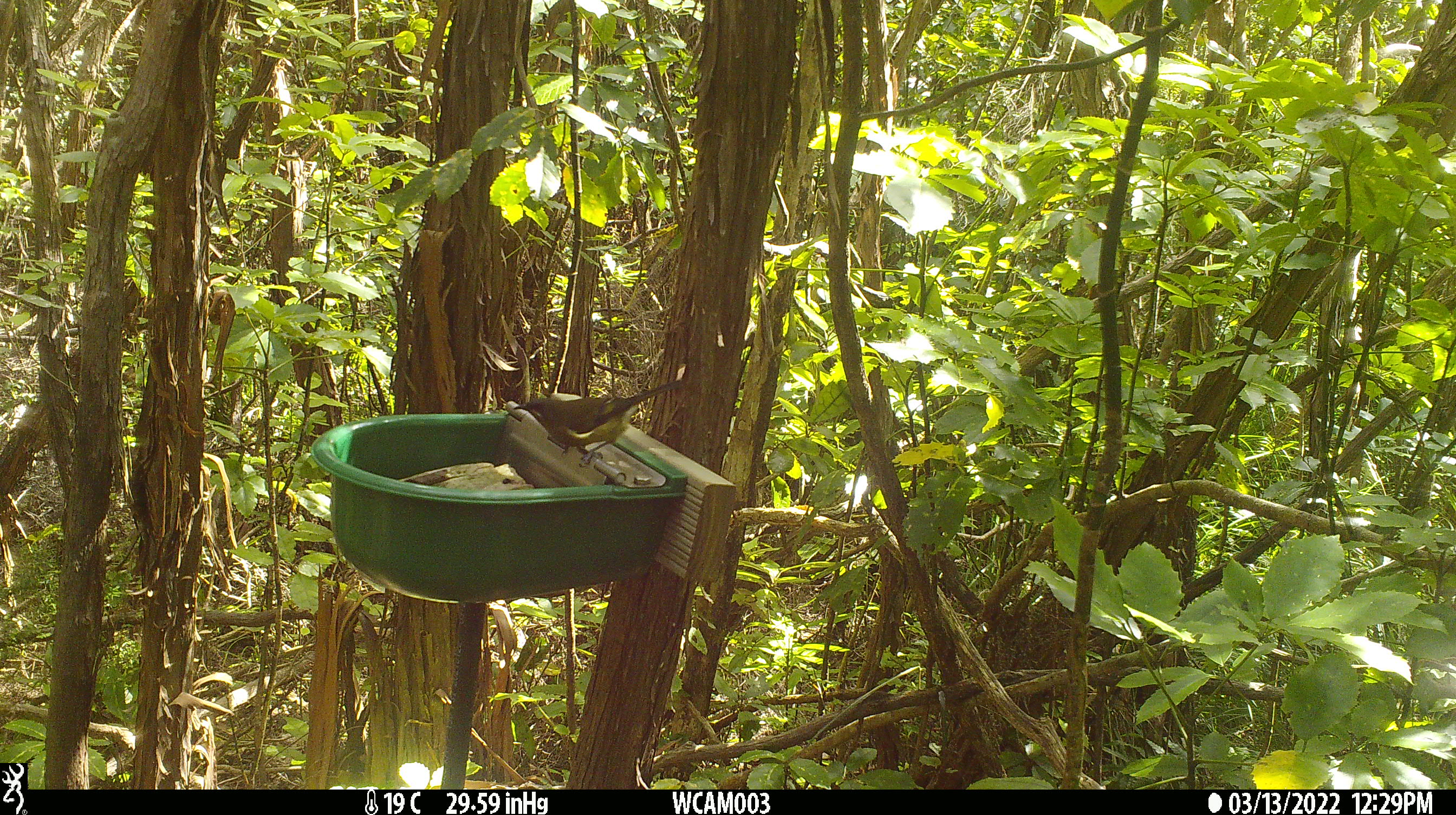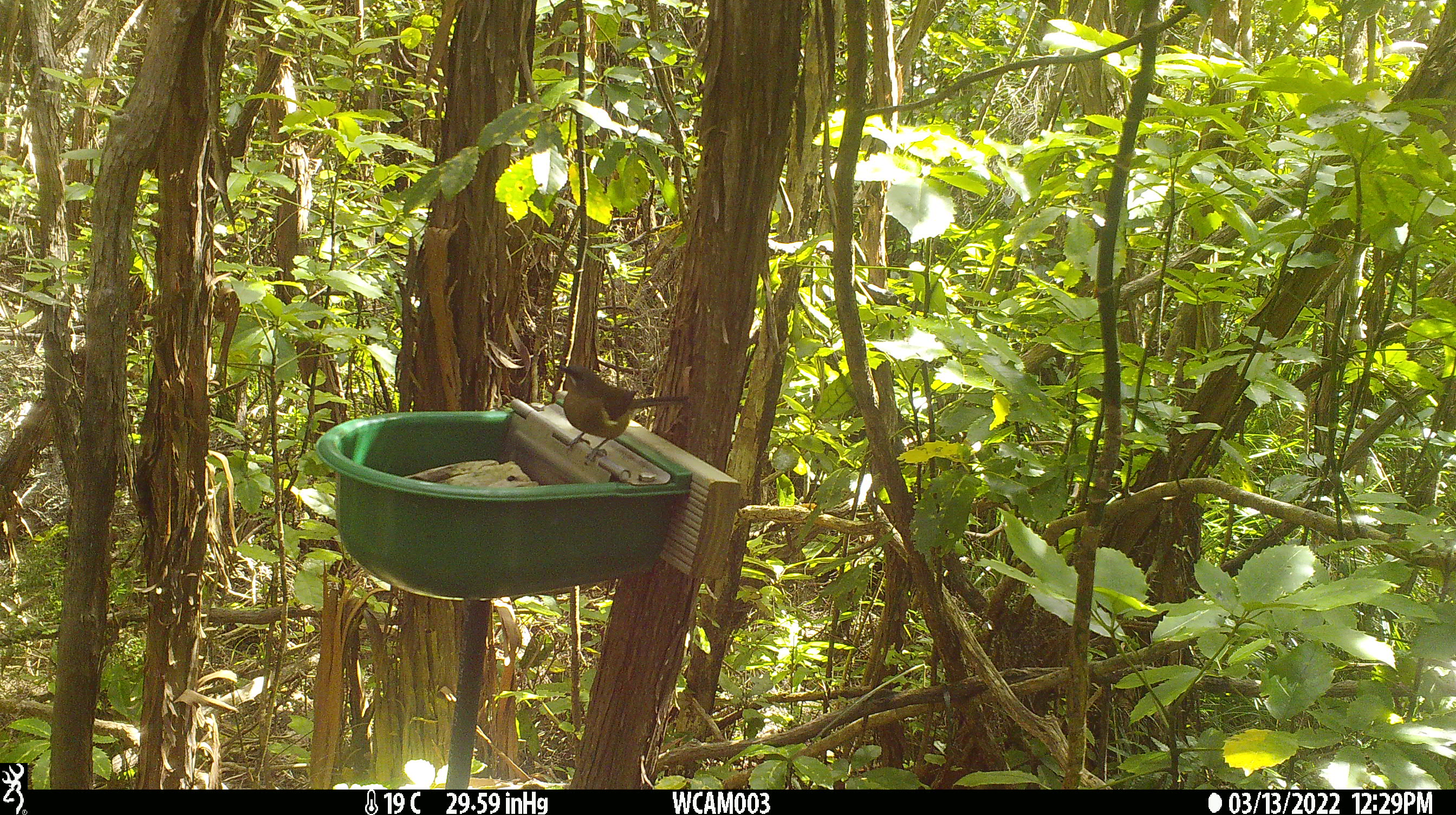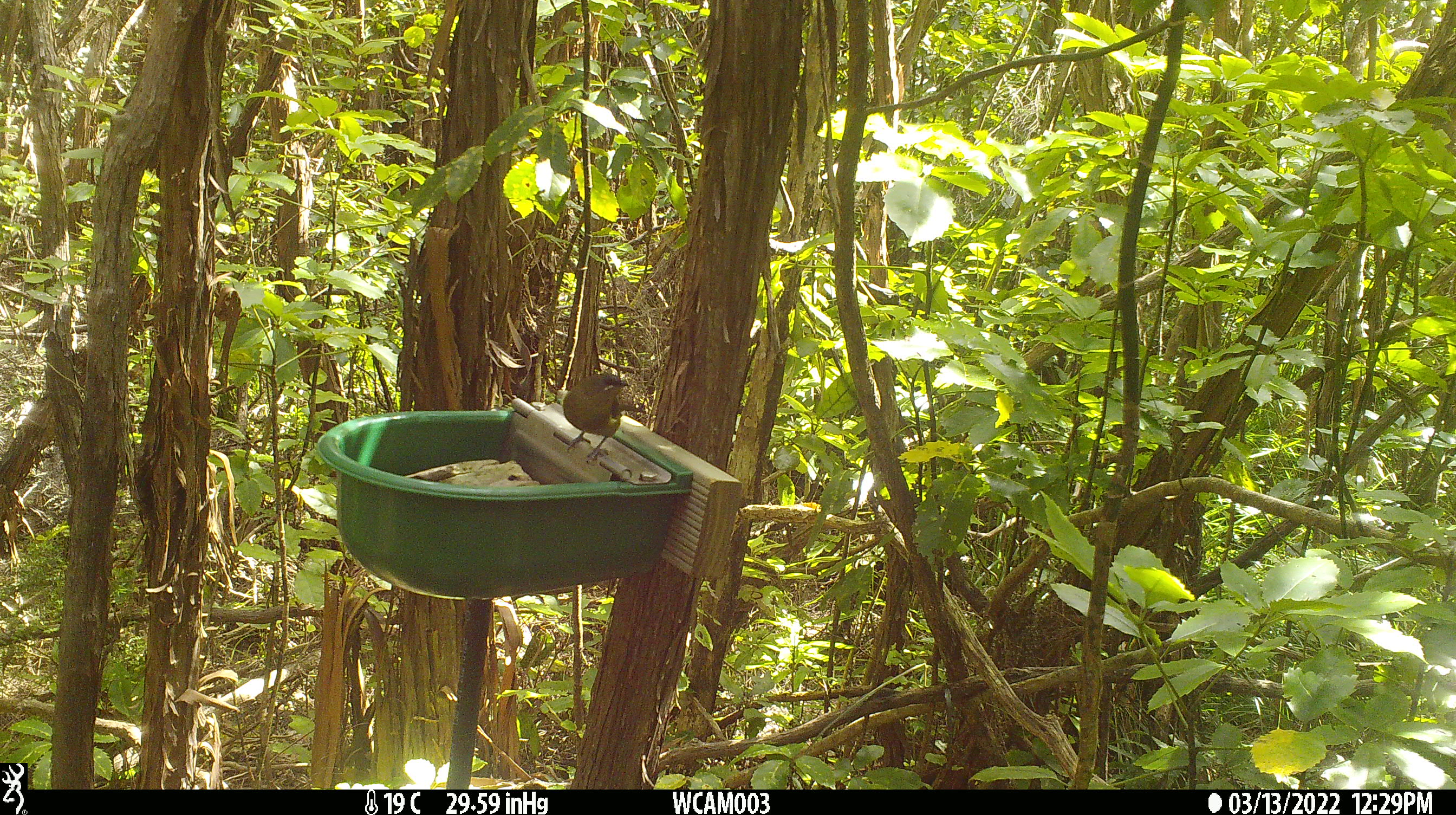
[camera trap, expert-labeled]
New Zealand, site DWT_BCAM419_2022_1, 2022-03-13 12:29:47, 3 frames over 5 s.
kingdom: Animalia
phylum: Chordata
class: Aves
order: Passeriformes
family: Meliphagidae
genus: Anthornis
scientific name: Anthornis melanura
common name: new zealand bellbird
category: bellbird